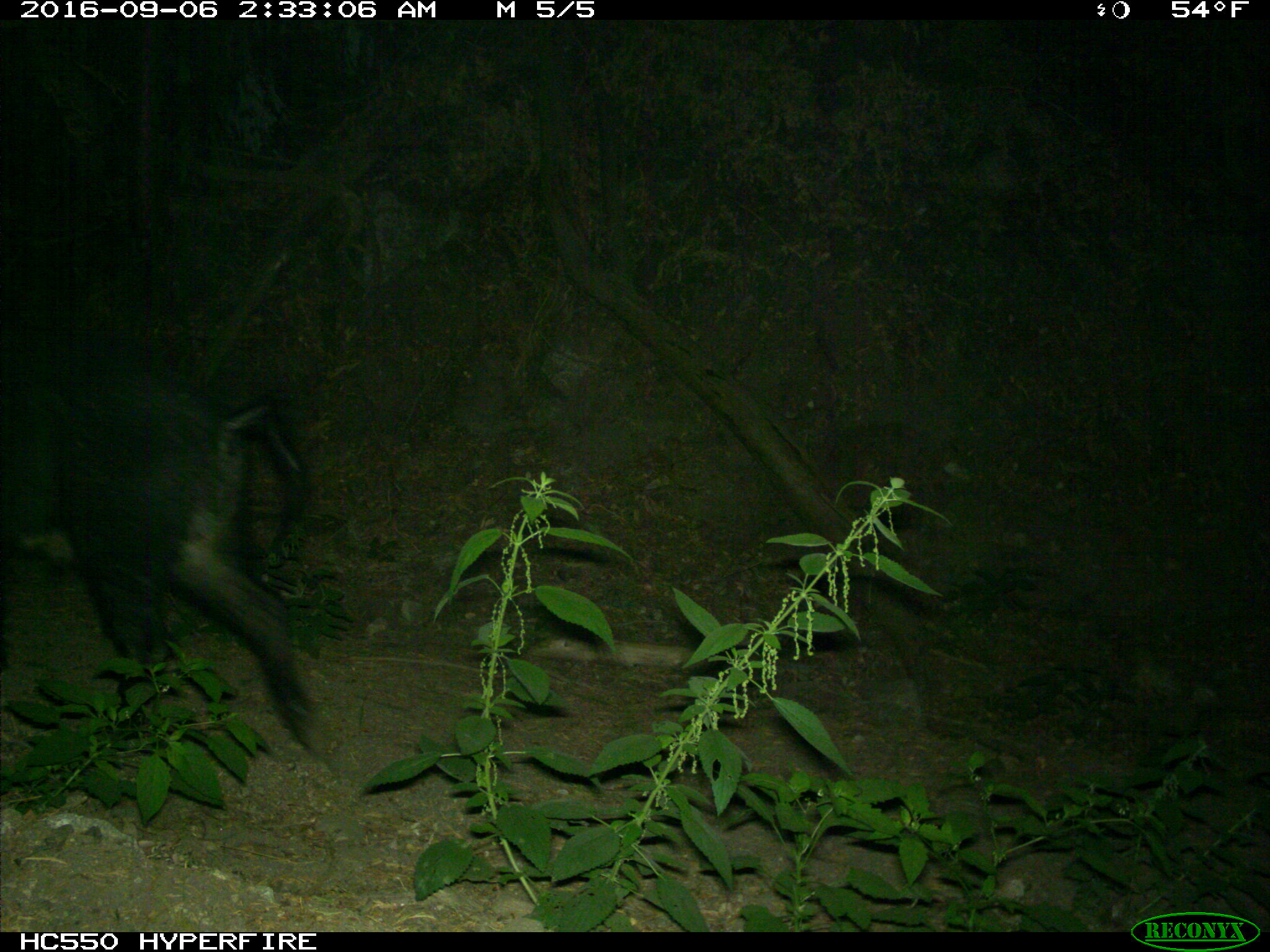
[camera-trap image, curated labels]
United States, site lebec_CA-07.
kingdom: Animalia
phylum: Chordata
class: Mammalia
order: Artiodactyla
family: Suidae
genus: Sus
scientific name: Sus scrofa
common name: wild boar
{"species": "Sus scrofa (wild boar)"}